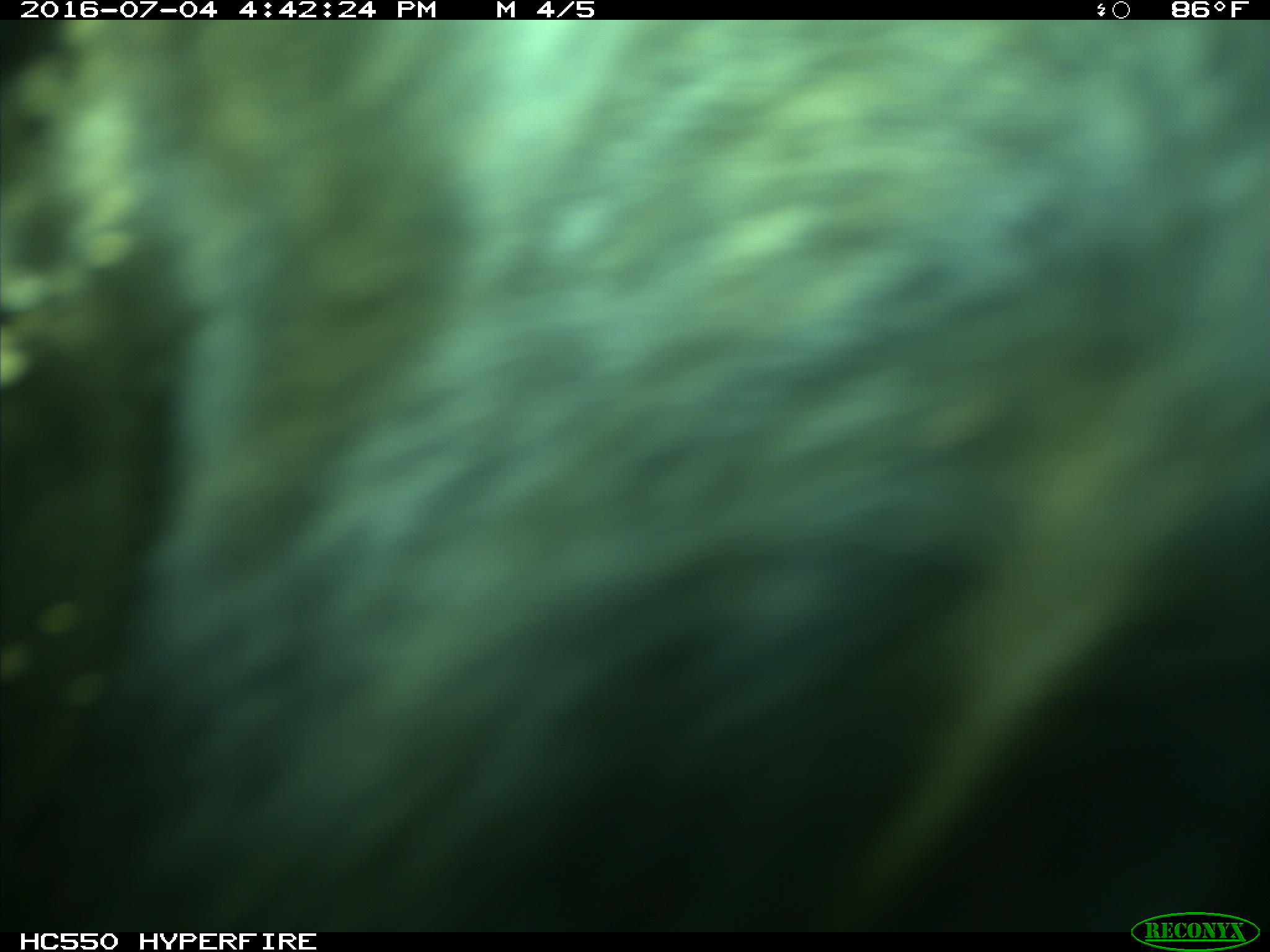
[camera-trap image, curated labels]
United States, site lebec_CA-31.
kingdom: Animalia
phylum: Chordata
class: Mammalia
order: Artiodactyla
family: Bovidae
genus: Bos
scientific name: Bos taurus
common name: domestic cow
Bos taurus (domestic cow).